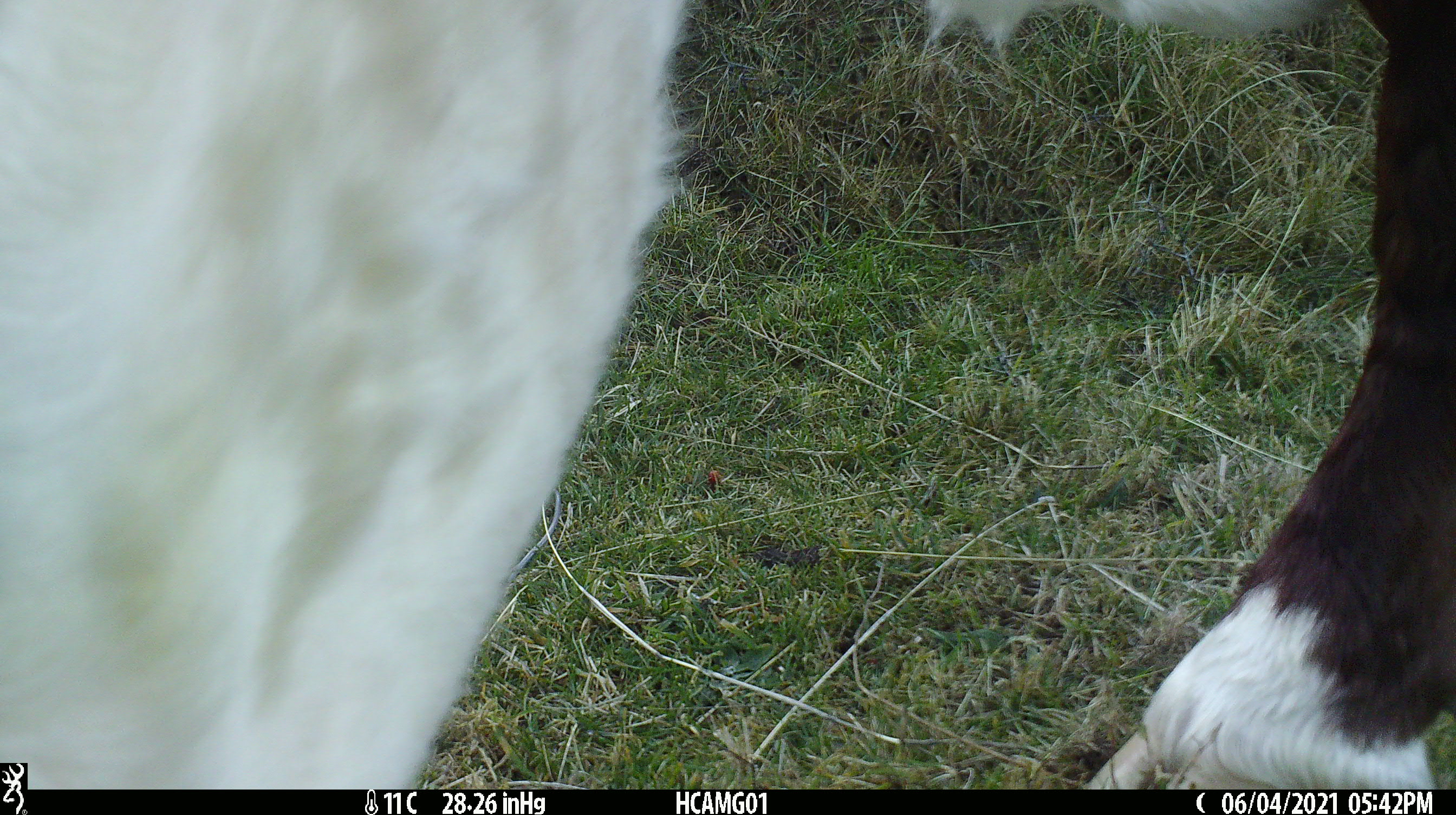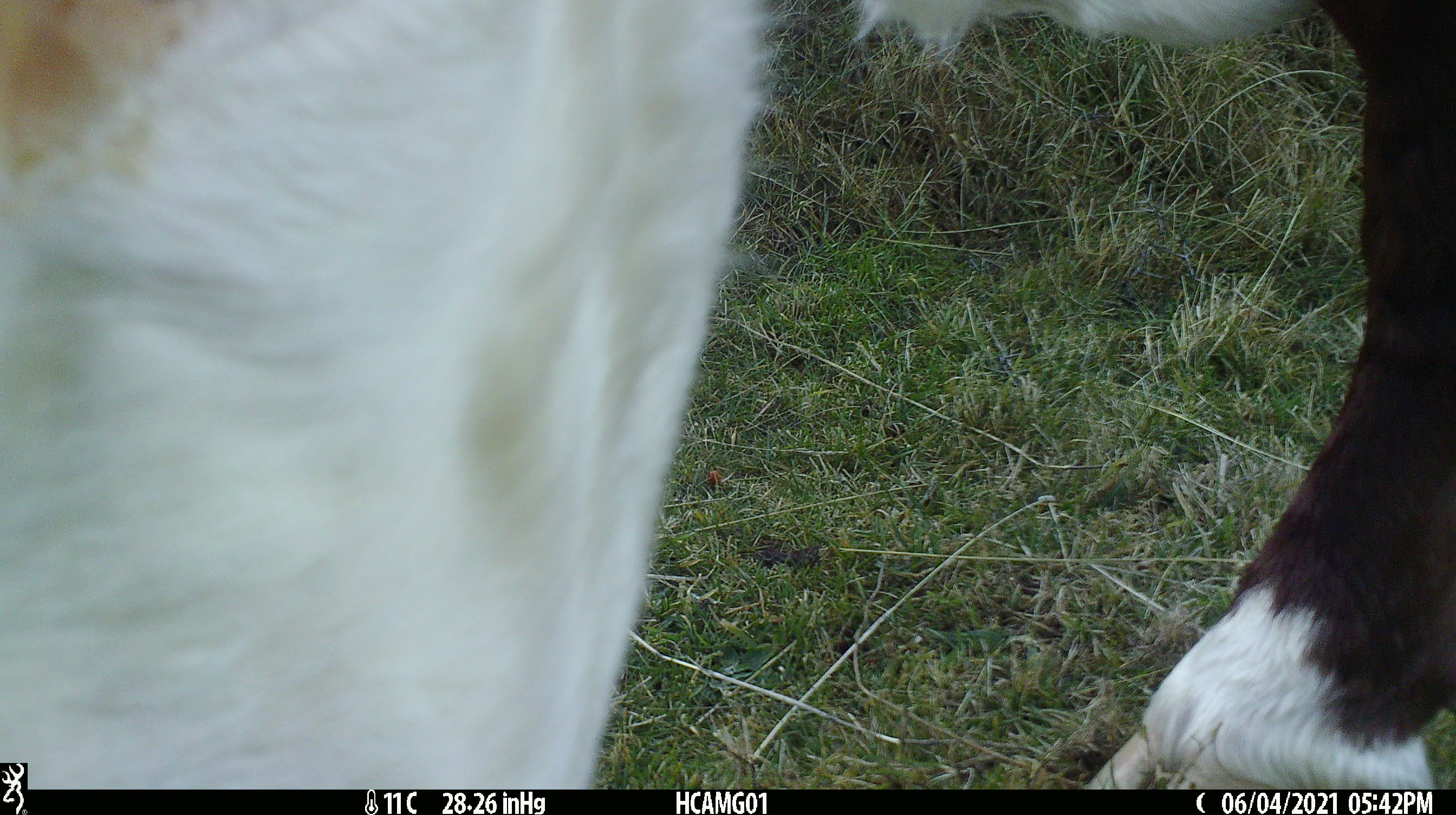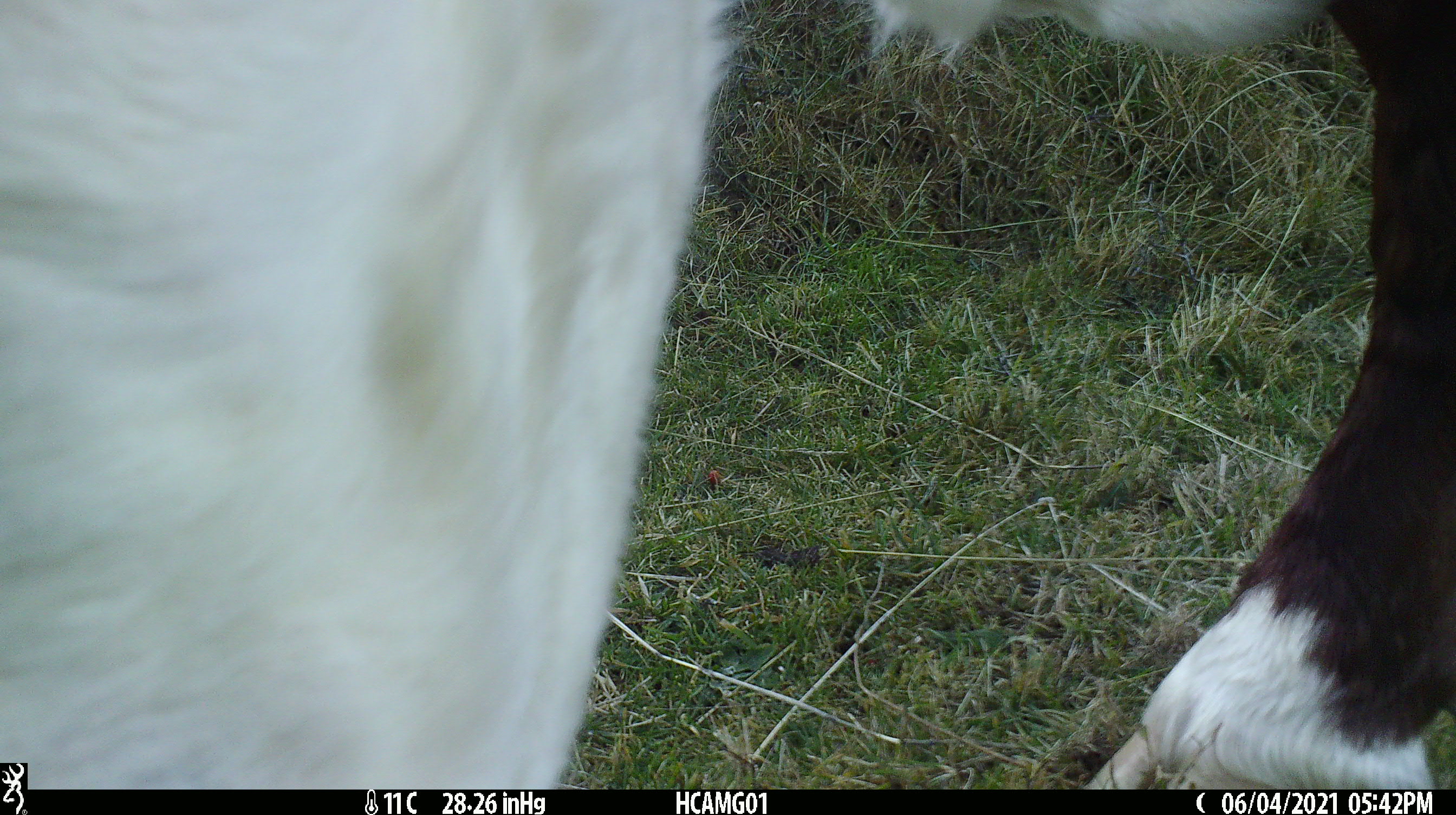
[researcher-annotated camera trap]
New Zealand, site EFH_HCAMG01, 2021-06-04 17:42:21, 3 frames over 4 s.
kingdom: Animalia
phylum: Chordata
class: Mammalia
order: Artiodactyla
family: Bovidae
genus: Bos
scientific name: Bos taurus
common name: domestic cow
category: cow